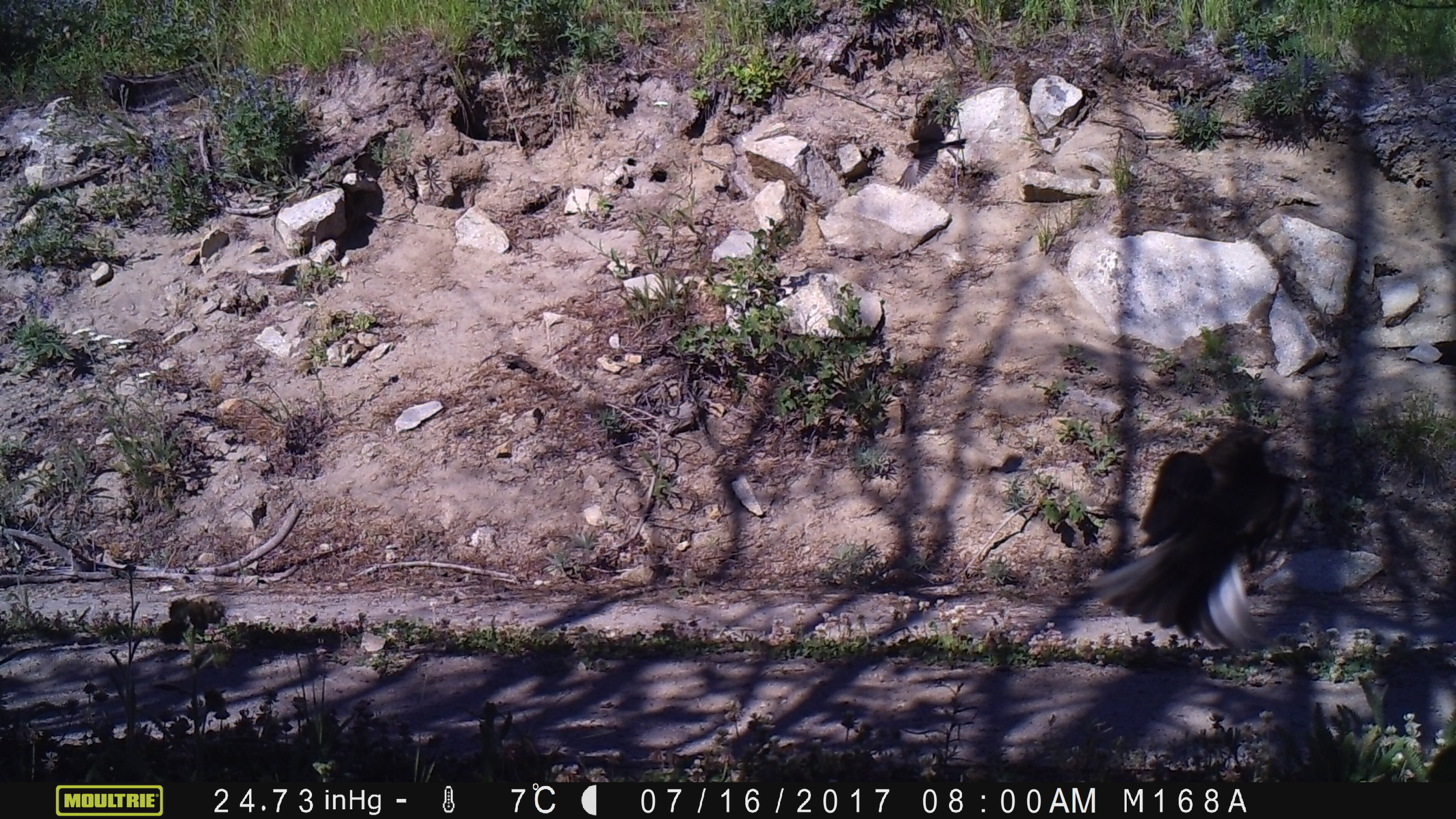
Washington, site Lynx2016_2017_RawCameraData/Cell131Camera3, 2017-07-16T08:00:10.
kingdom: Animalia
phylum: Chordata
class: Aves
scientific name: Aves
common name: birds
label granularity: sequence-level